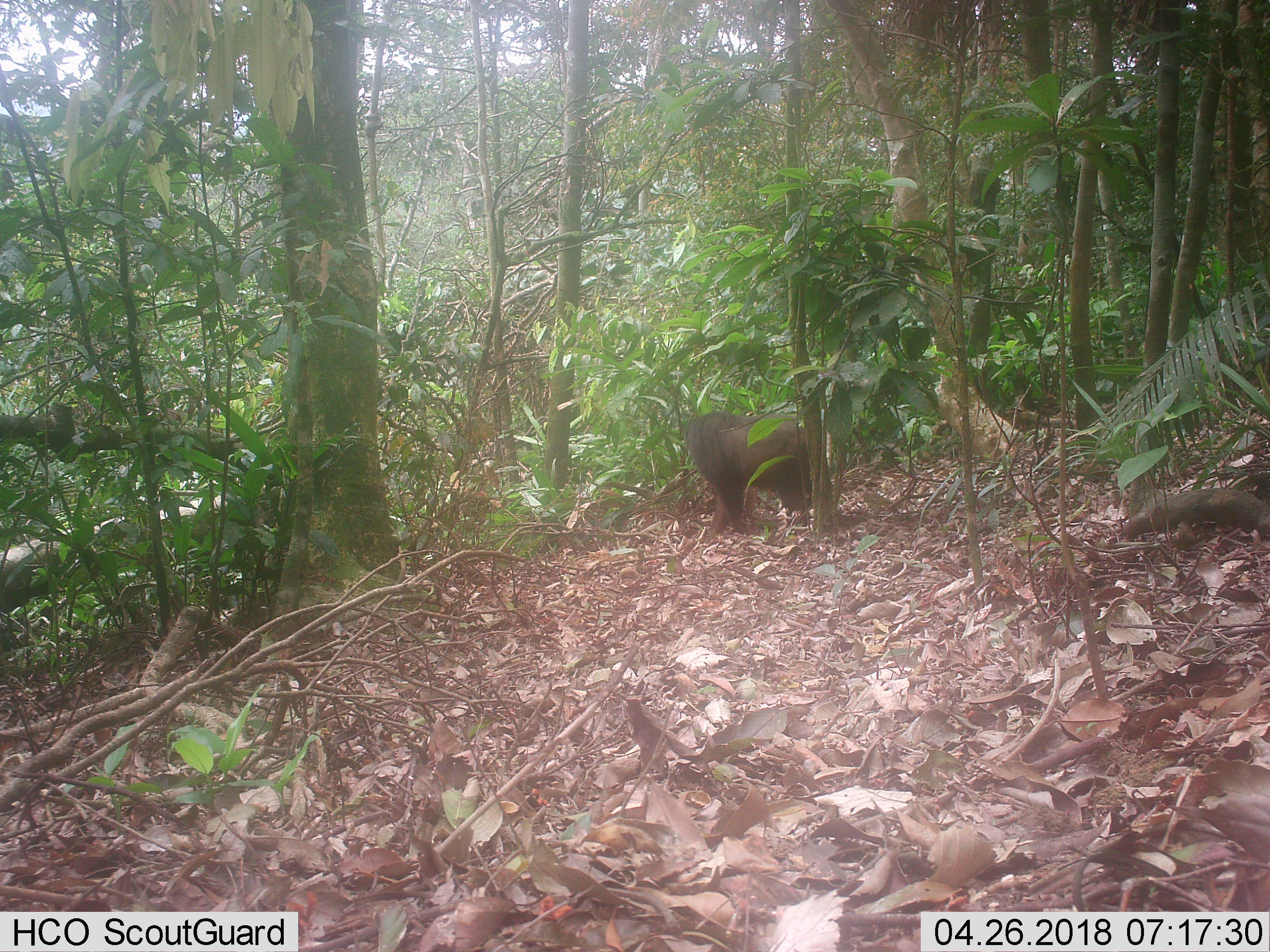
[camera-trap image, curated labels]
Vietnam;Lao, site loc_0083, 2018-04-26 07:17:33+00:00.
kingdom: Animalia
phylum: Chordata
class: Mammalia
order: Primates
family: Cercopithecidae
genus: Macaca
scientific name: Macaca arctoides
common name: stump-tailed macaque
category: stump tailed macaque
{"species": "stump tailed macaque (stump-tailed macaque) (Macaca arctoides)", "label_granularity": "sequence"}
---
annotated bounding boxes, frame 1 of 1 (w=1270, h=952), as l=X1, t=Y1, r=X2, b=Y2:
stump tailed macaque: l=683, t=411, r=811, b=539